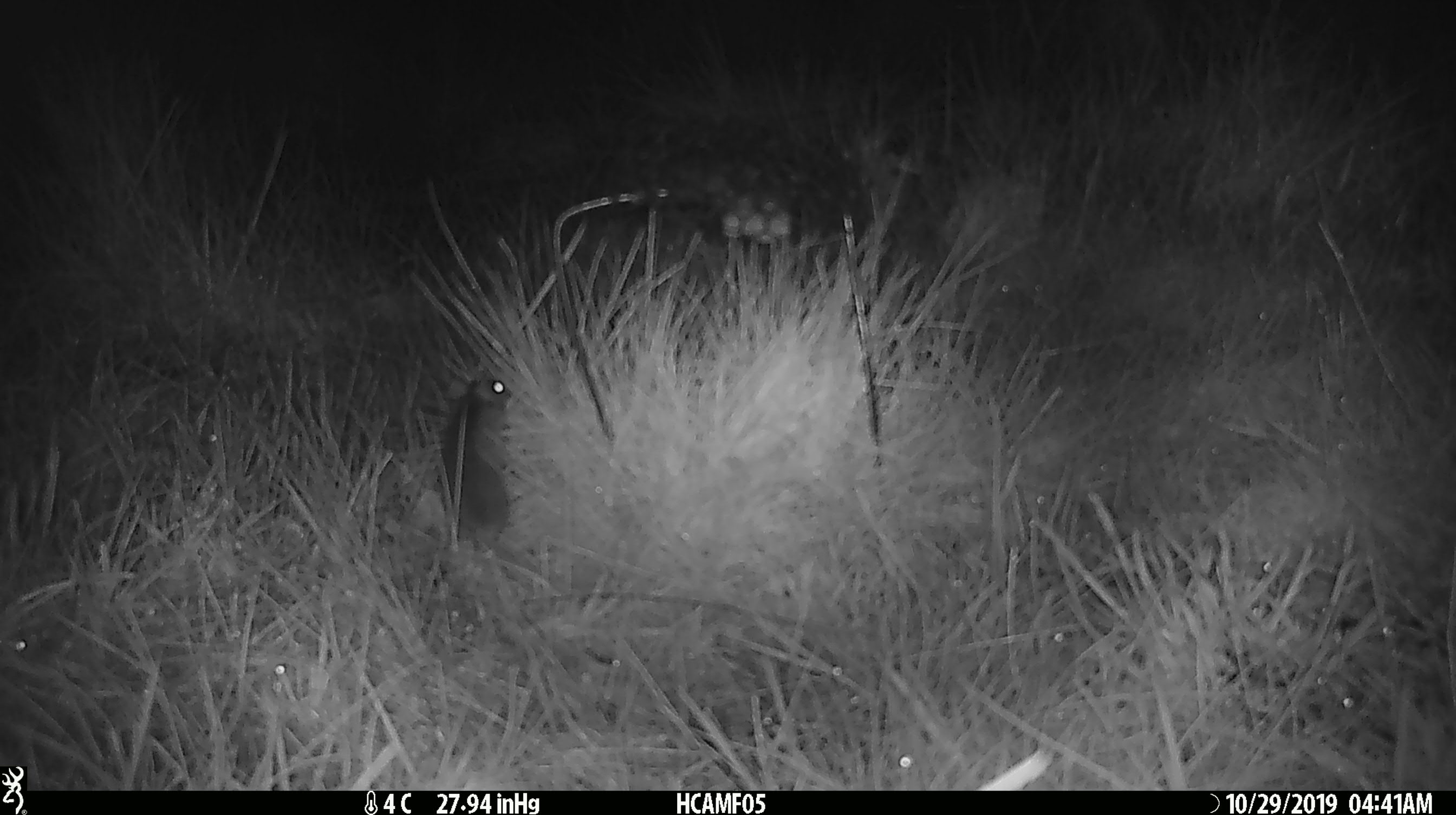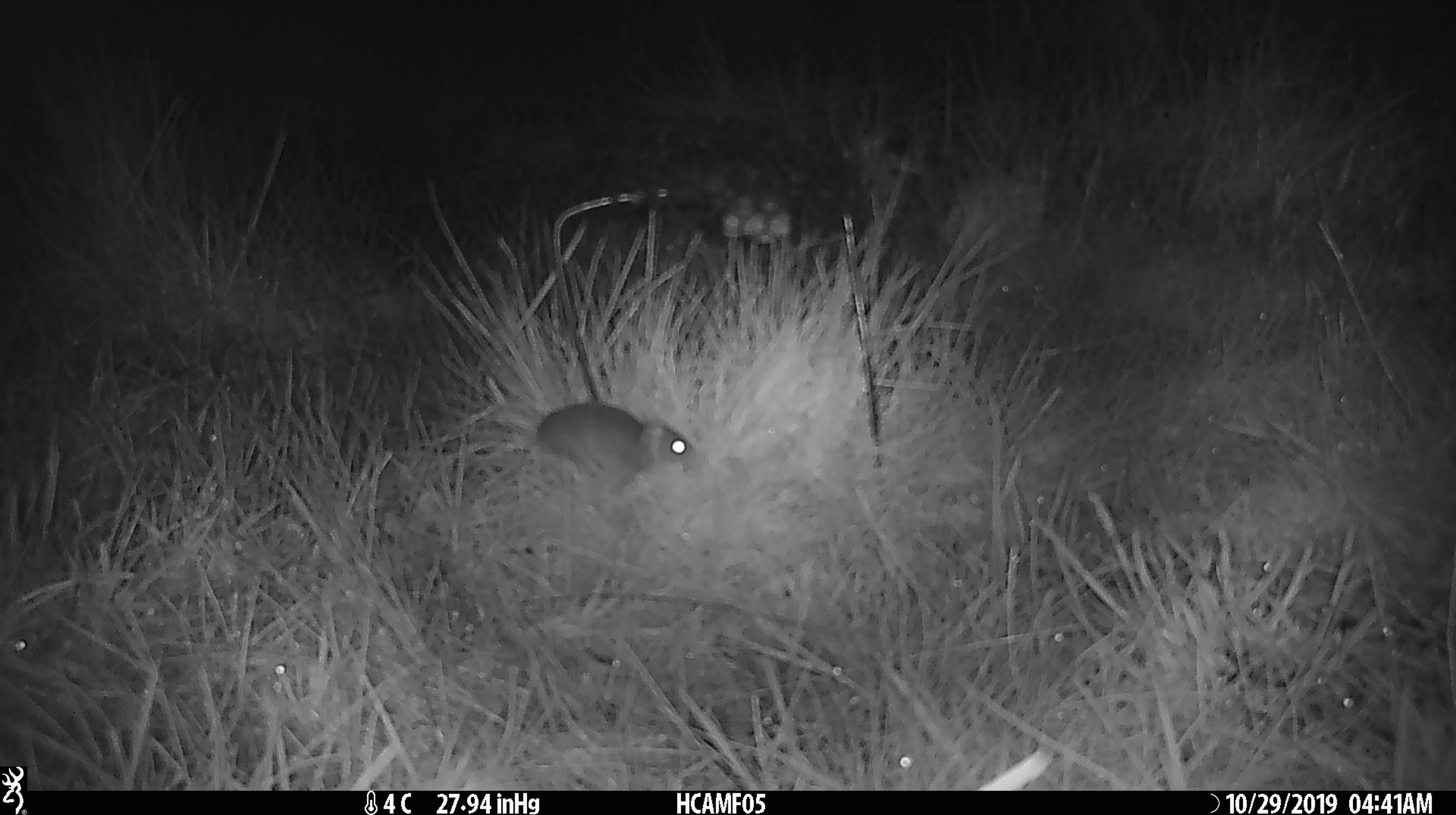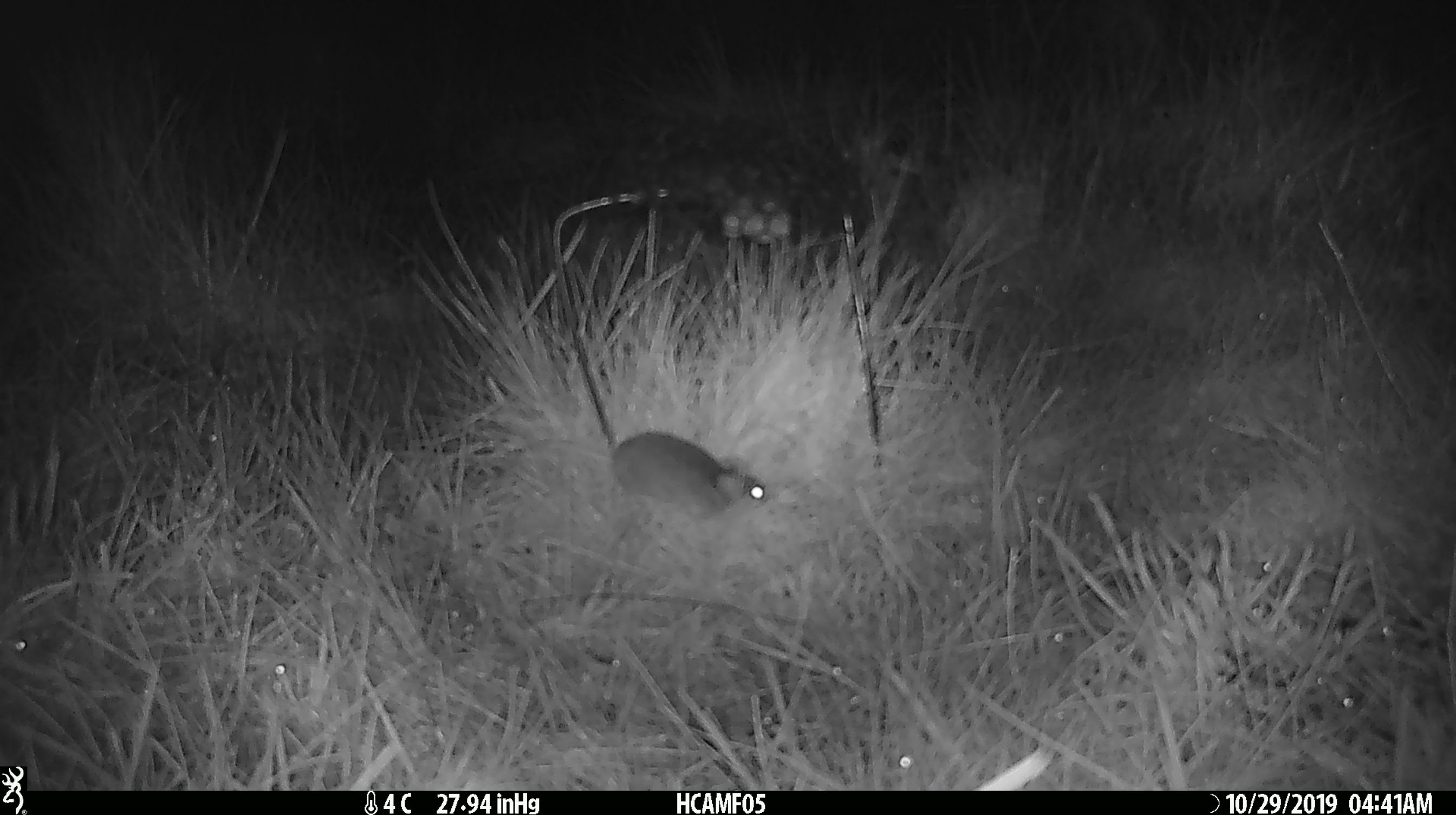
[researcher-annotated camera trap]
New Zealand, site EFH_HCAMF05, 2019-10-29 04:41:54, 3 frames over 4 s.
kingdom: Animalia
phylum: Chordata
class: Mammalia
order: Rodentia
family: Muridae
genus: Mus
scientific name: Mus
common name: mouse